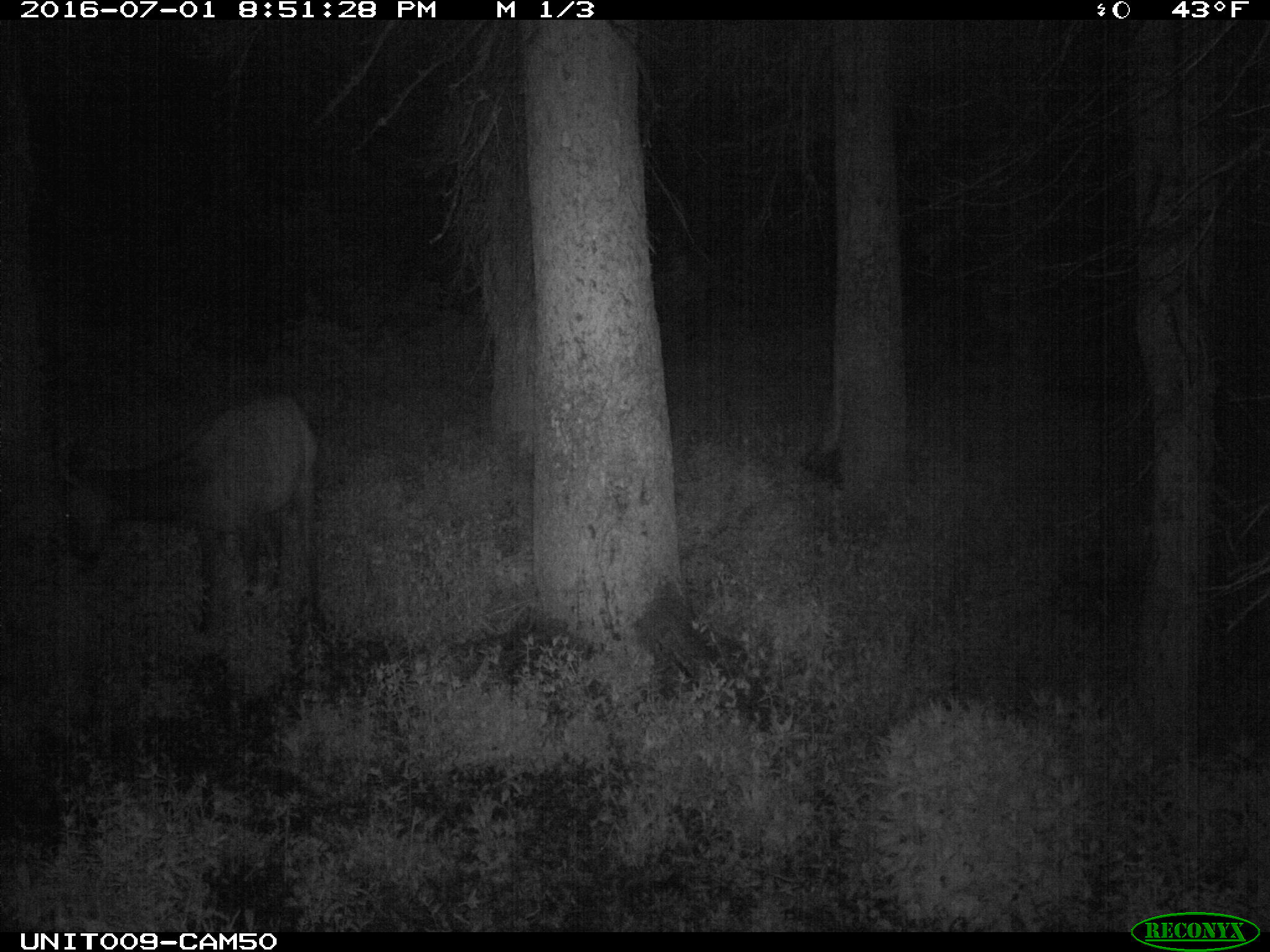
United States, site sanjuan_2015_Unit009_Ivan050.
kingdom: Animalia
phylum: Chordata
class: Mammalia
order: Artiodactyla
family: Cervidae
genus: Cervus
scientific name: Cervus elaphus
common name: red deer